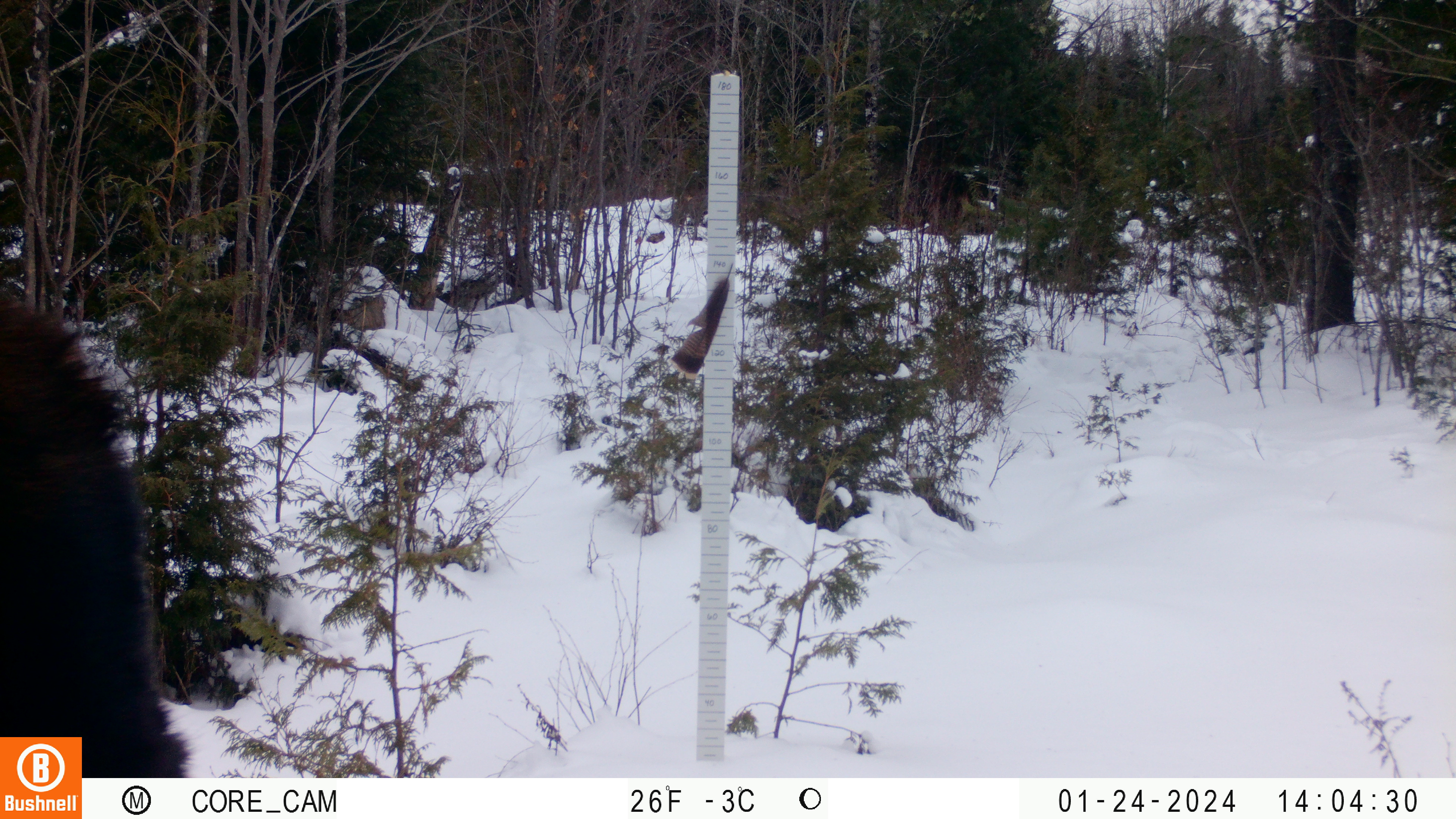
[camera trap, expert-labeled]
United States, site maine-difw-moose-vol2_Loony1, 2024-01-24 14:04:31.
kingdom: Animalia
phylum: Chordata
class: Mammalia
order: Artiodactyla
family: Cervidae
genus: Alces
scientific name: Alces alces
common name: moose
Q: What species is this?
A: Moose (Alces alces).